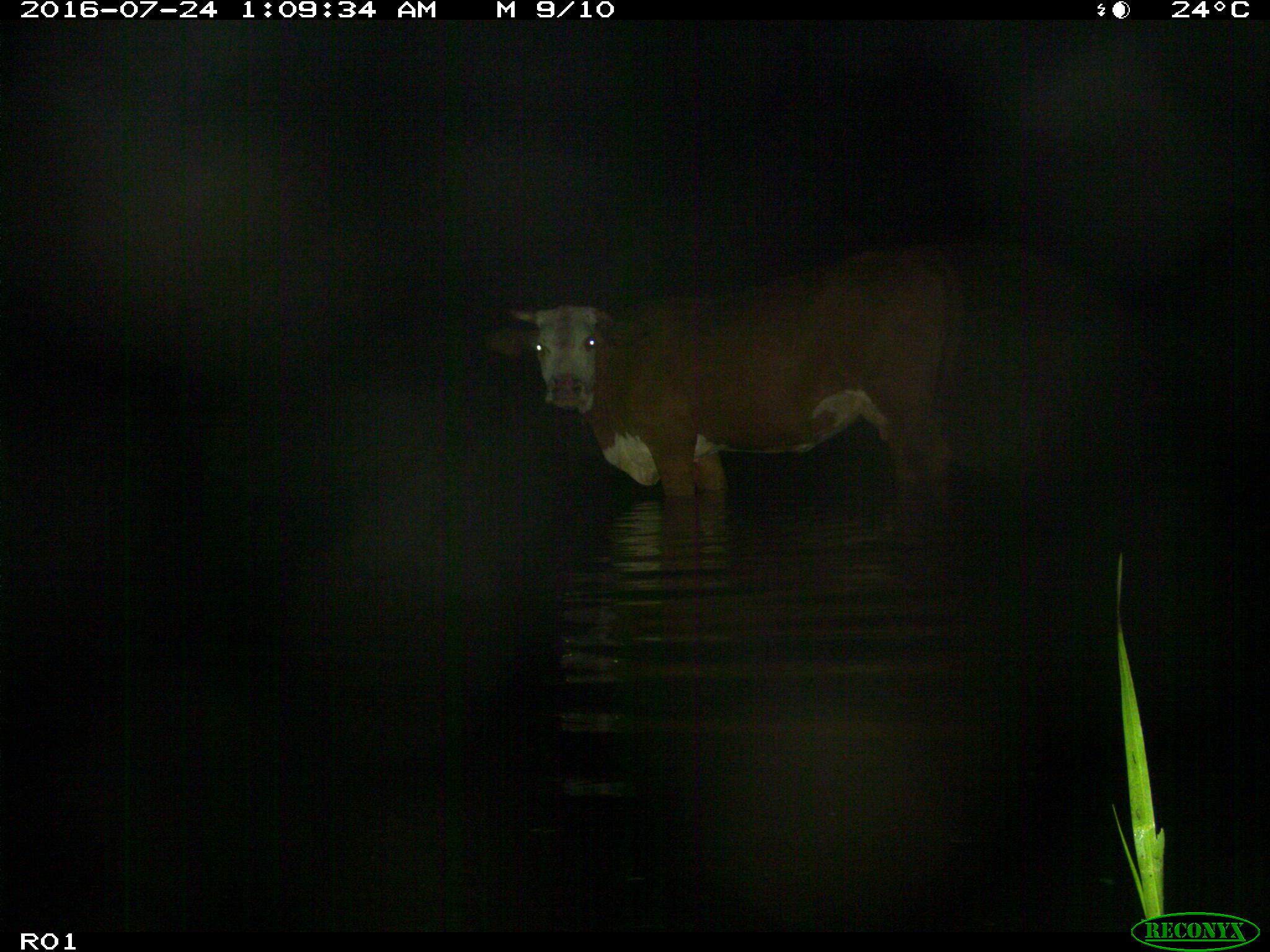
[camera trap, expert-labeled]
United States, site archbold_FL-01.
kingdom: Animalia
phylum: Chordata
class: Mammalia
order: Artiodactyla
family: Bovidae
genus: Bos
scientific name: Bos taurus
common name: domestic cow